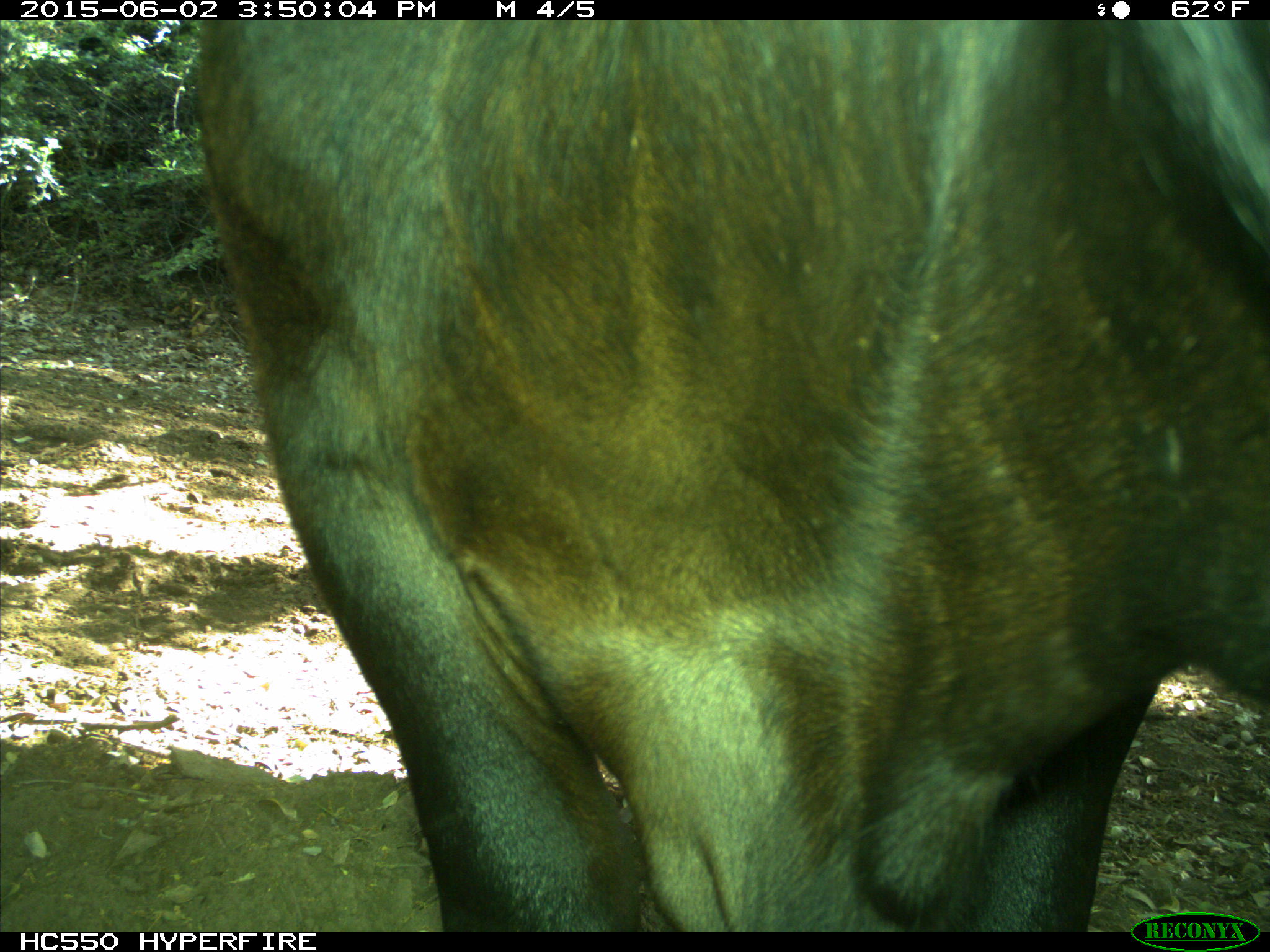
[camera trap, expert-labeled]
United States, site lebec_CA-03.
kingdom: Animalia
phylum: Chordata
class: Mammalia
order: Artiodactyla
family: Bovidae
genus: Bos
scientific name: Bos taurus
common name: domestic cow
Bos taurus (domestic cow).